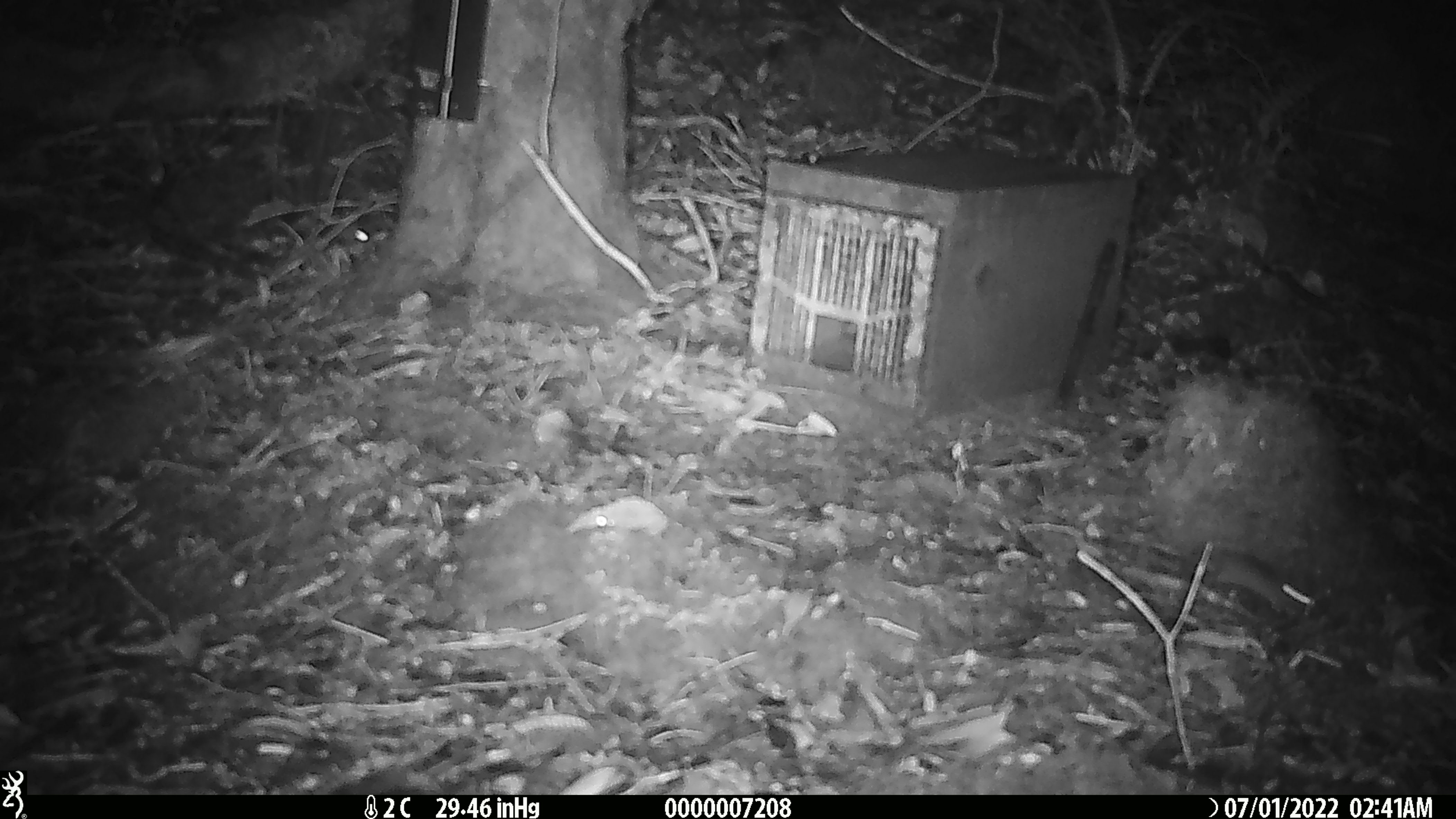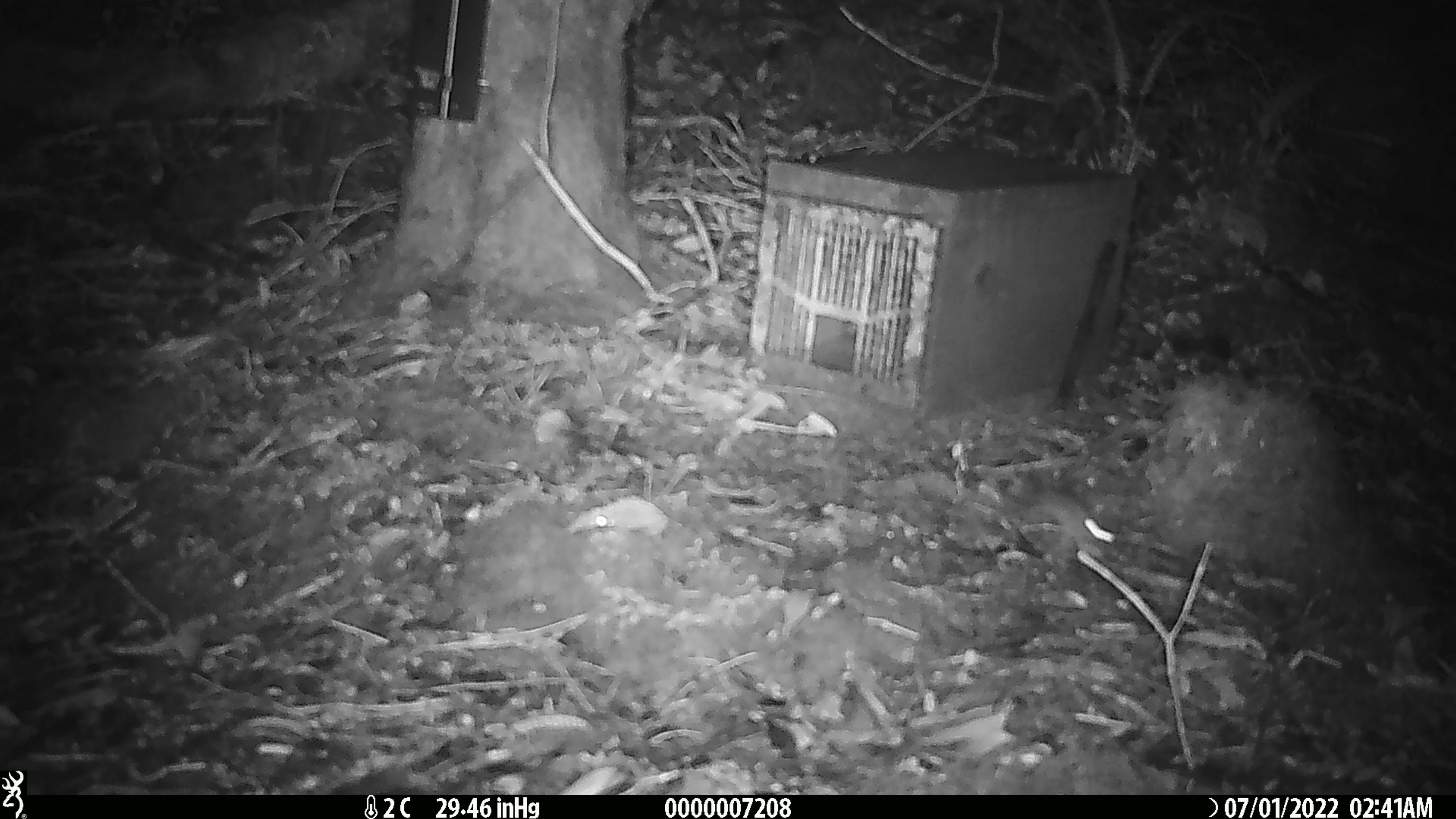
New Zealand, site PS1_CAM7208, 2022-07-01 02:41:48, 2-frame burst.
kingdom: Animalia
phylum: Chordata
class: Mammalia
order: Rodentia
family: Muridae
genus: Mus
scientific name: Mus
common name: mouse